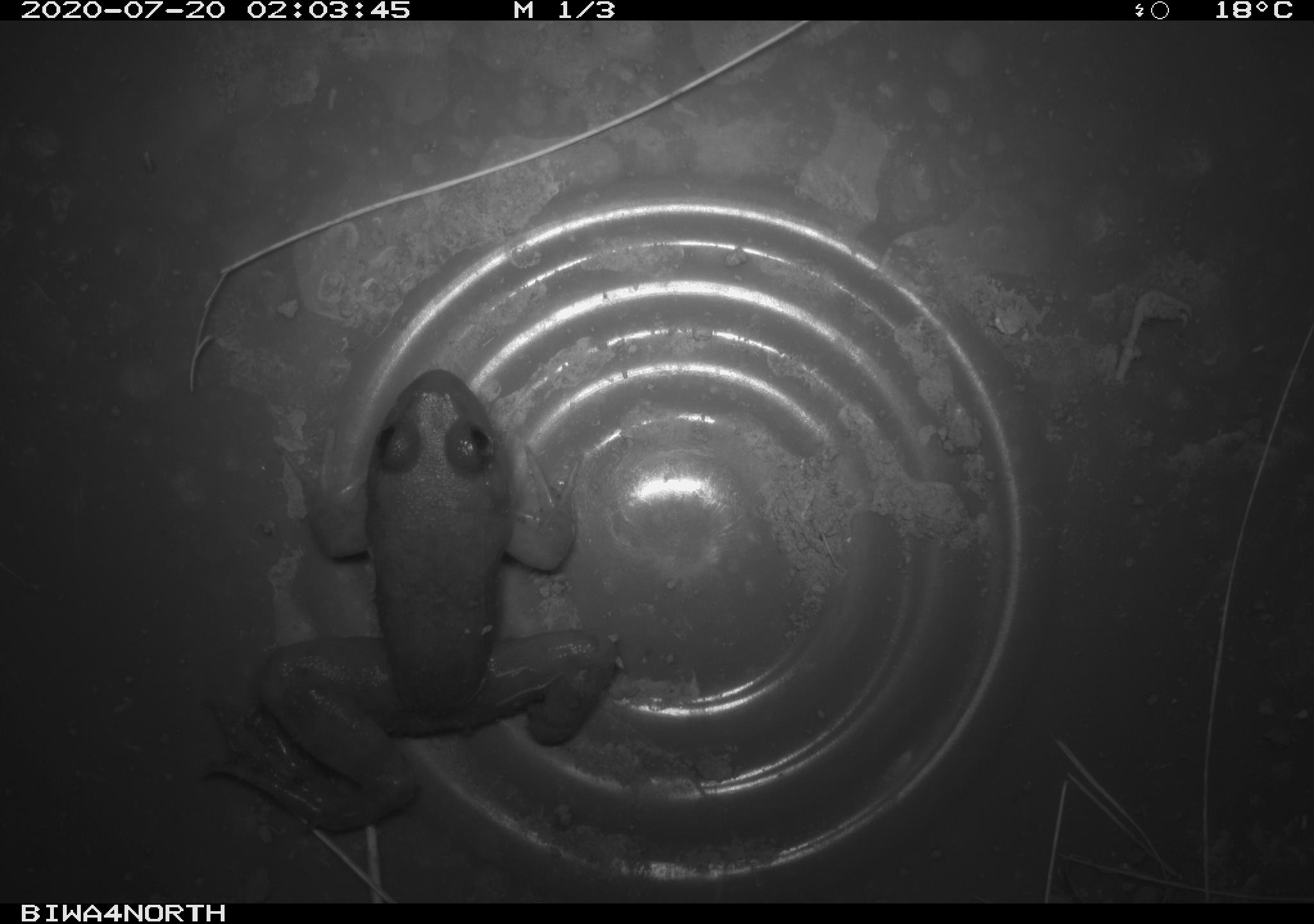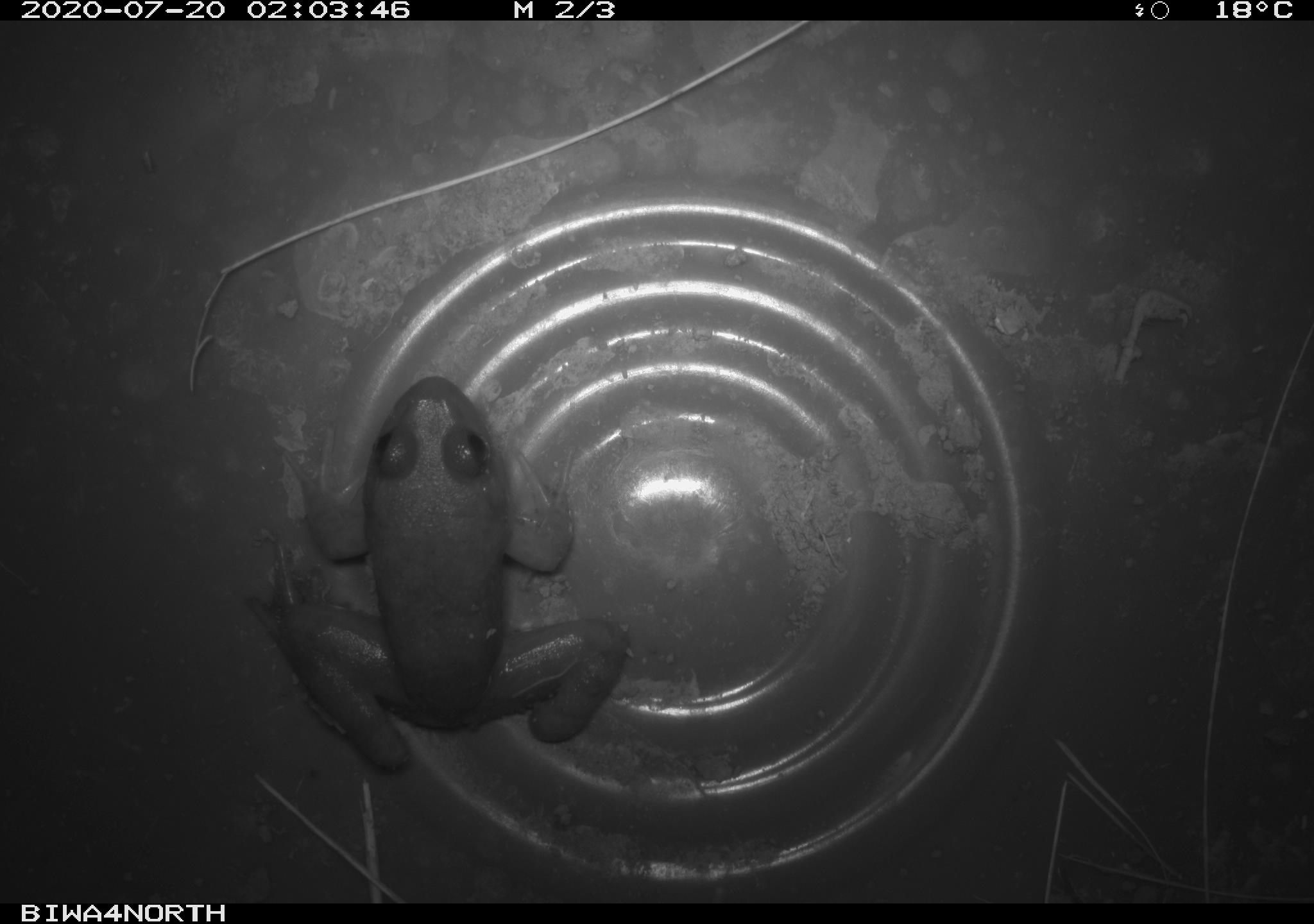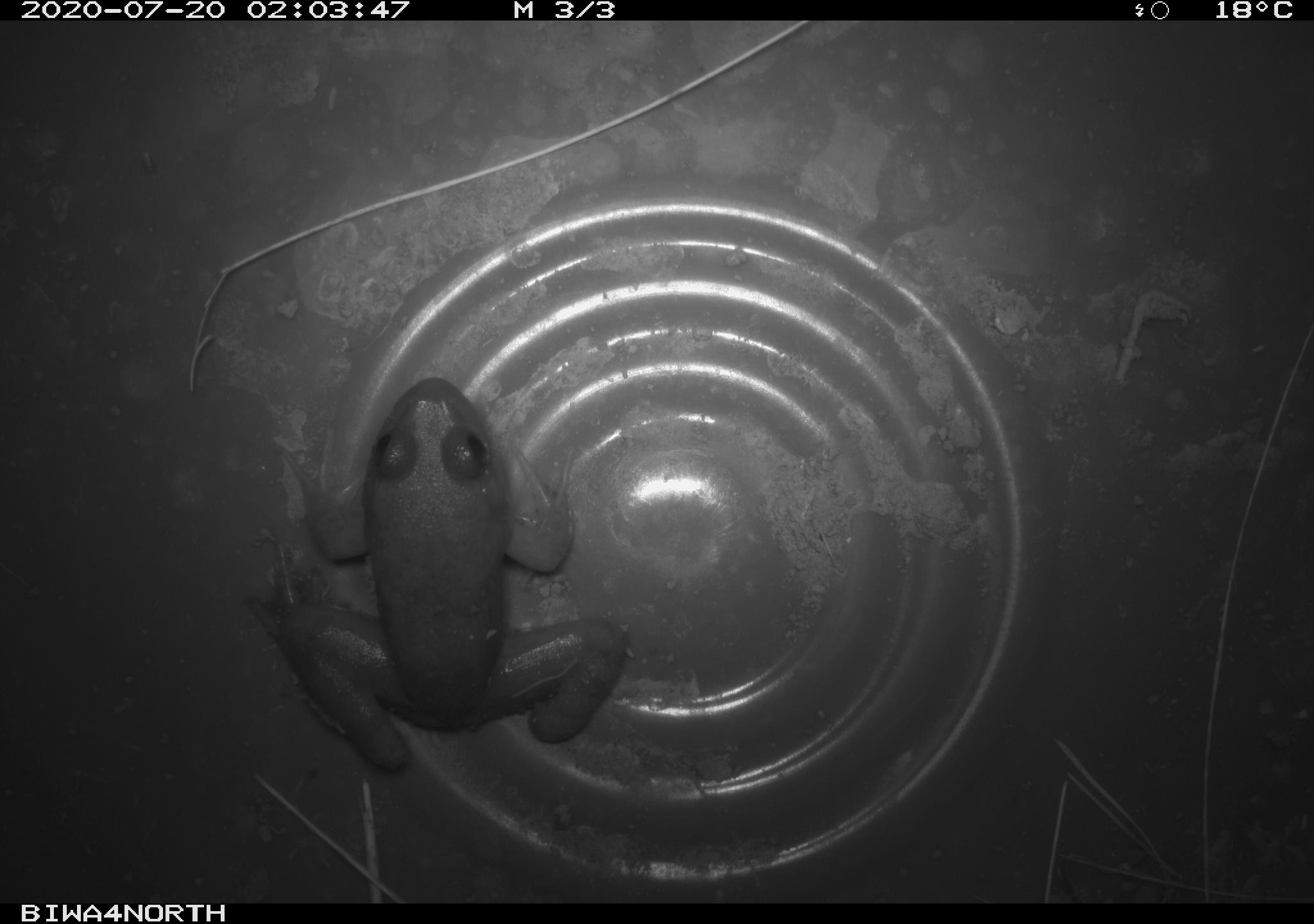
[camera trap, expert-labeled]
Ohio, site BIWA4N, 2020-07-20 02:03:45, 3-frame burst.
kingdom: Animalia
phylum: Chordata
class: Amphibia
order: Anura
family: Ranidae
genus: Lithobates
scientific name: Lithobates catesbeianus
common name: american bullfrog